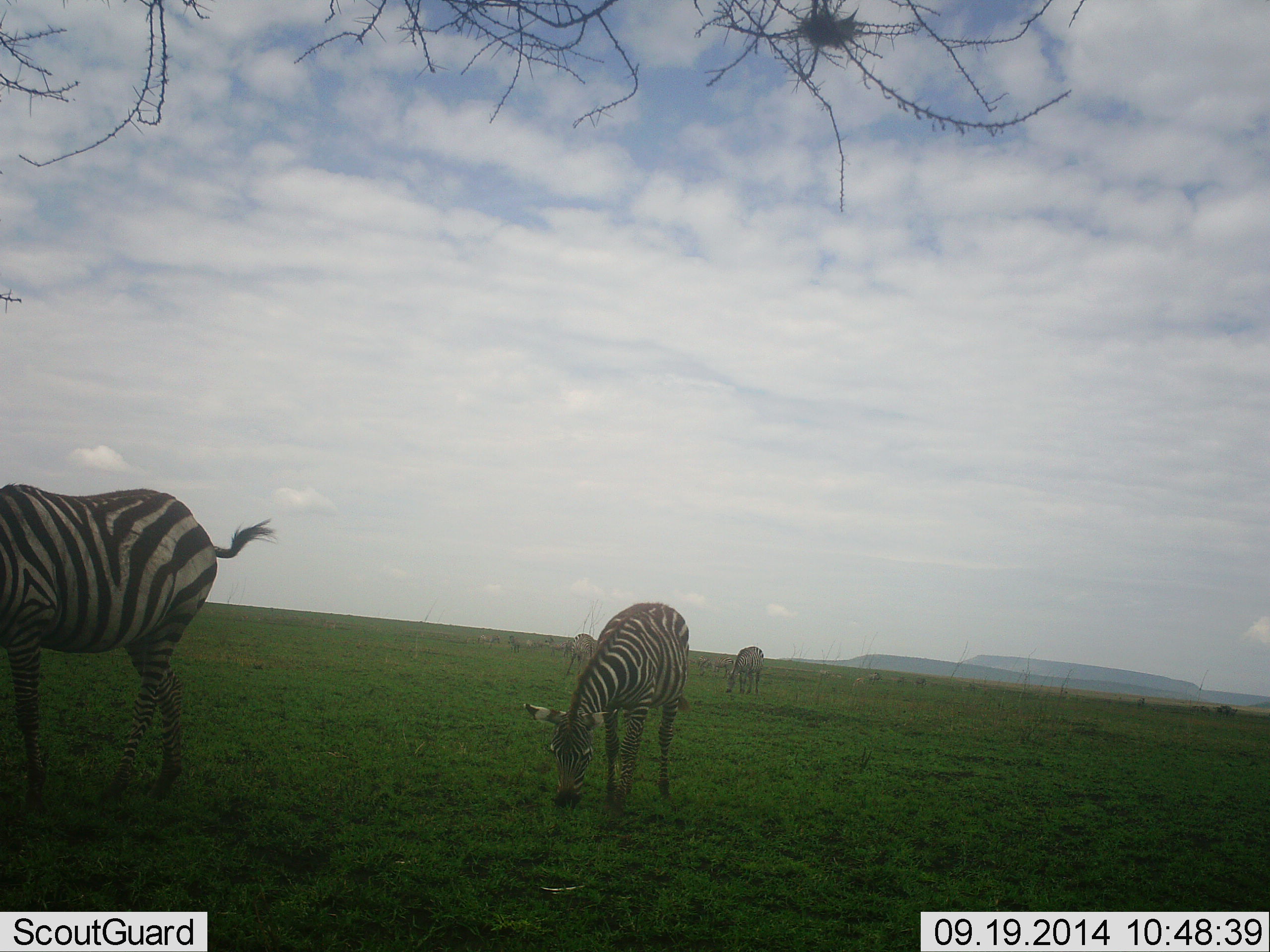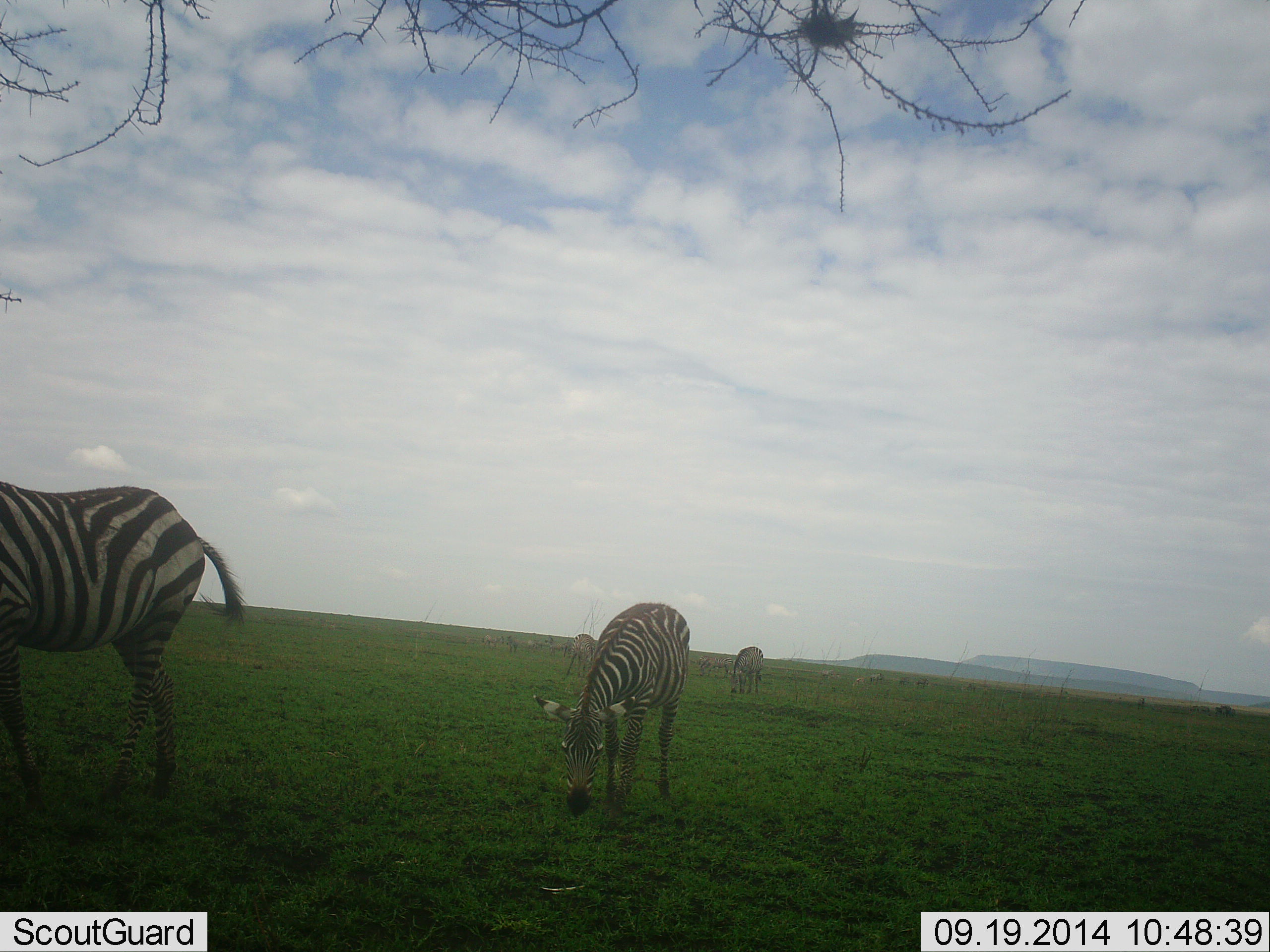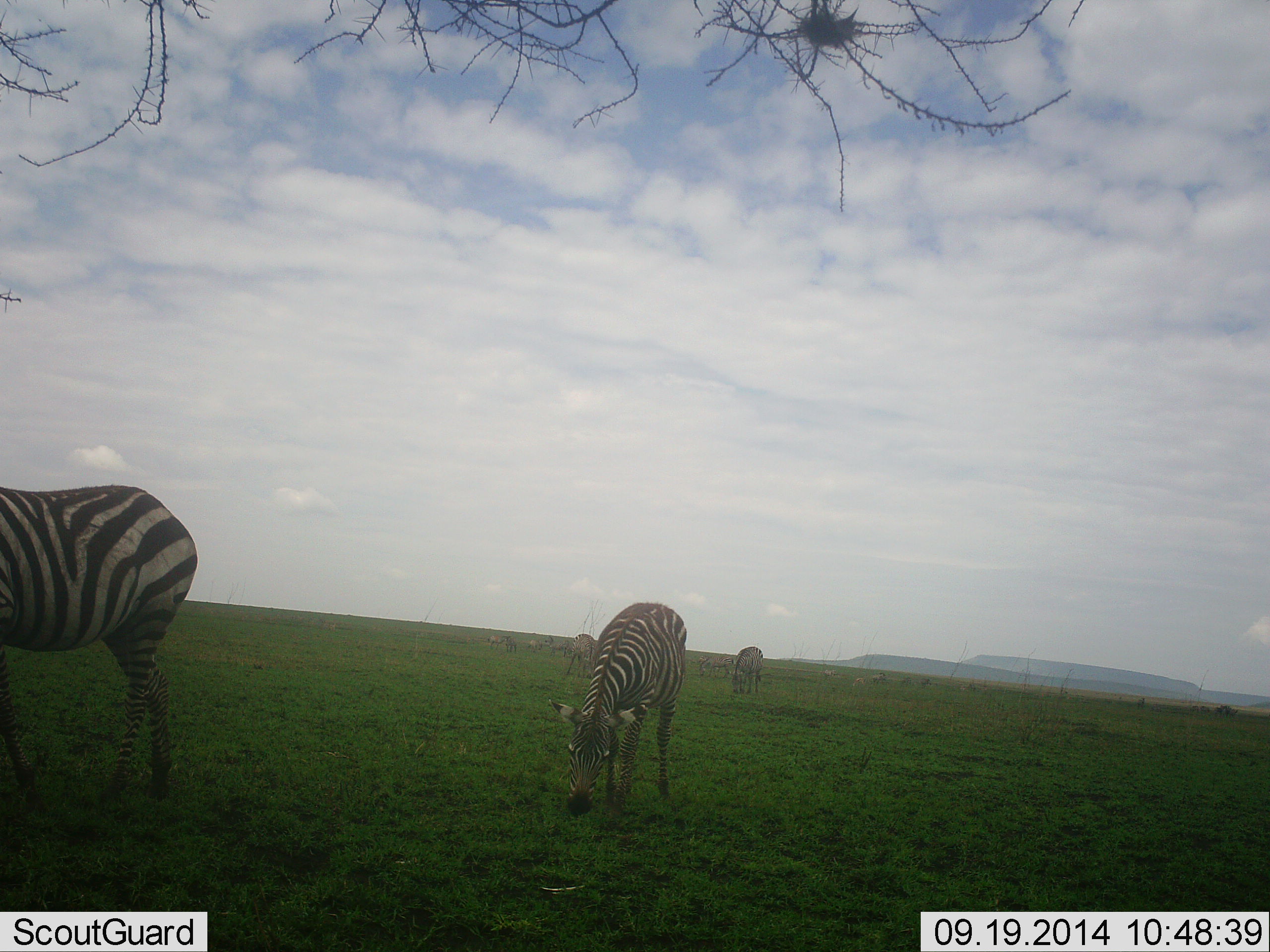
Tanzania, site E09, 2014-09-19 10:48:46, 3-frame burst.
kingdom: Animalia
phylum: Chordata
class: Mammalia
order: Perissodactyla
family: Equidae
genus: Equus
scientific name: Equus quagga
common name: plains zebra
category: zebra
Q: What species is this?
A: Zebra (plains zebra) (Equus quagga).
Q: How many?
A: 4.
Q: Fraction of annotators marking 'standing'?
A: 30%.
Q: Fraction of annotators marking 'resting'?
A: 0%.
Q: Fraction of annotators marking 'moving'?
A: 10%.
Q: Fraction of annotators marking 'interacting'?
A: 0%.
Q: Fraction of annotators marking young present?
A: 0%.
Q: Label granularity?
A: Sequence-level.